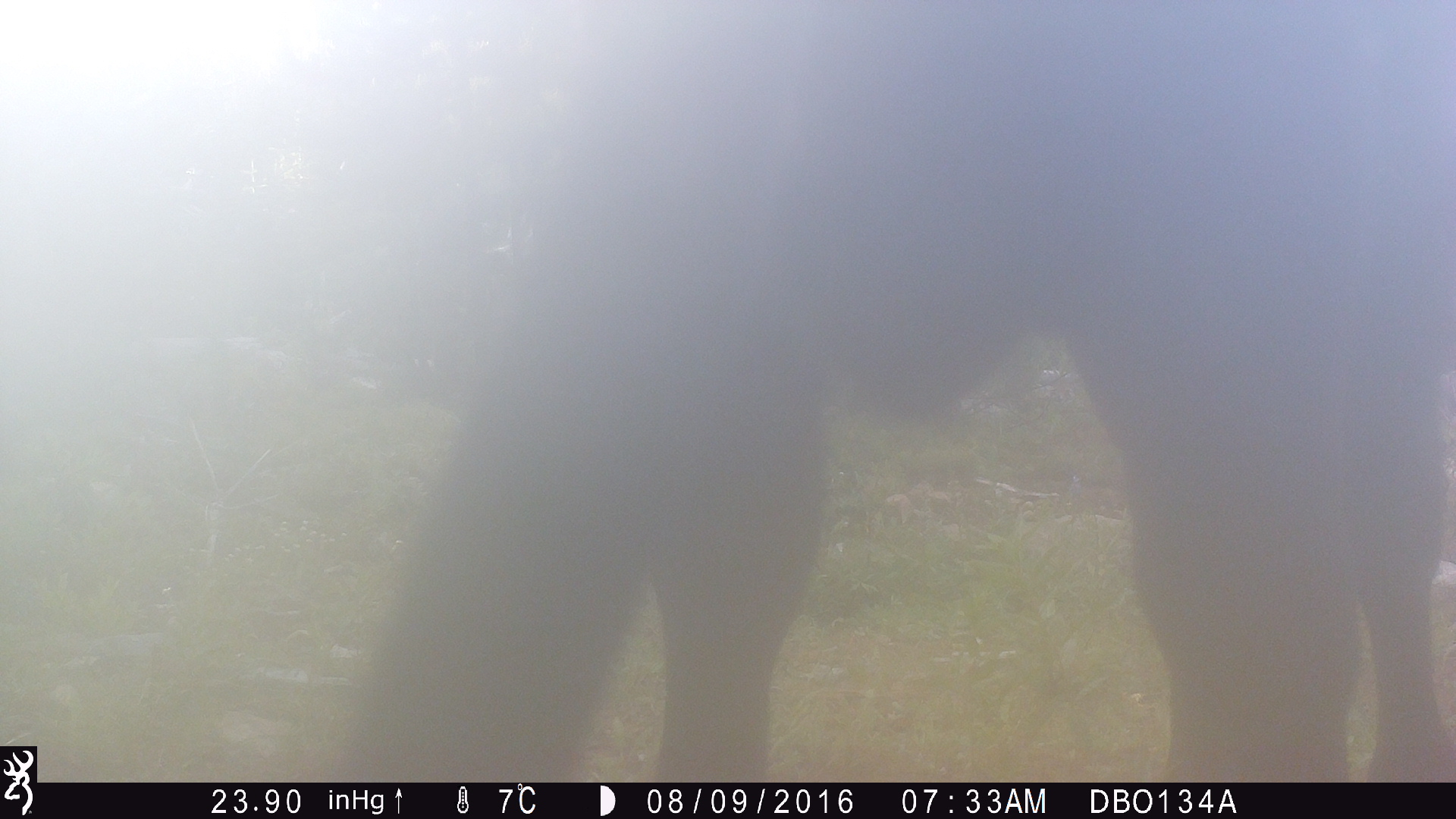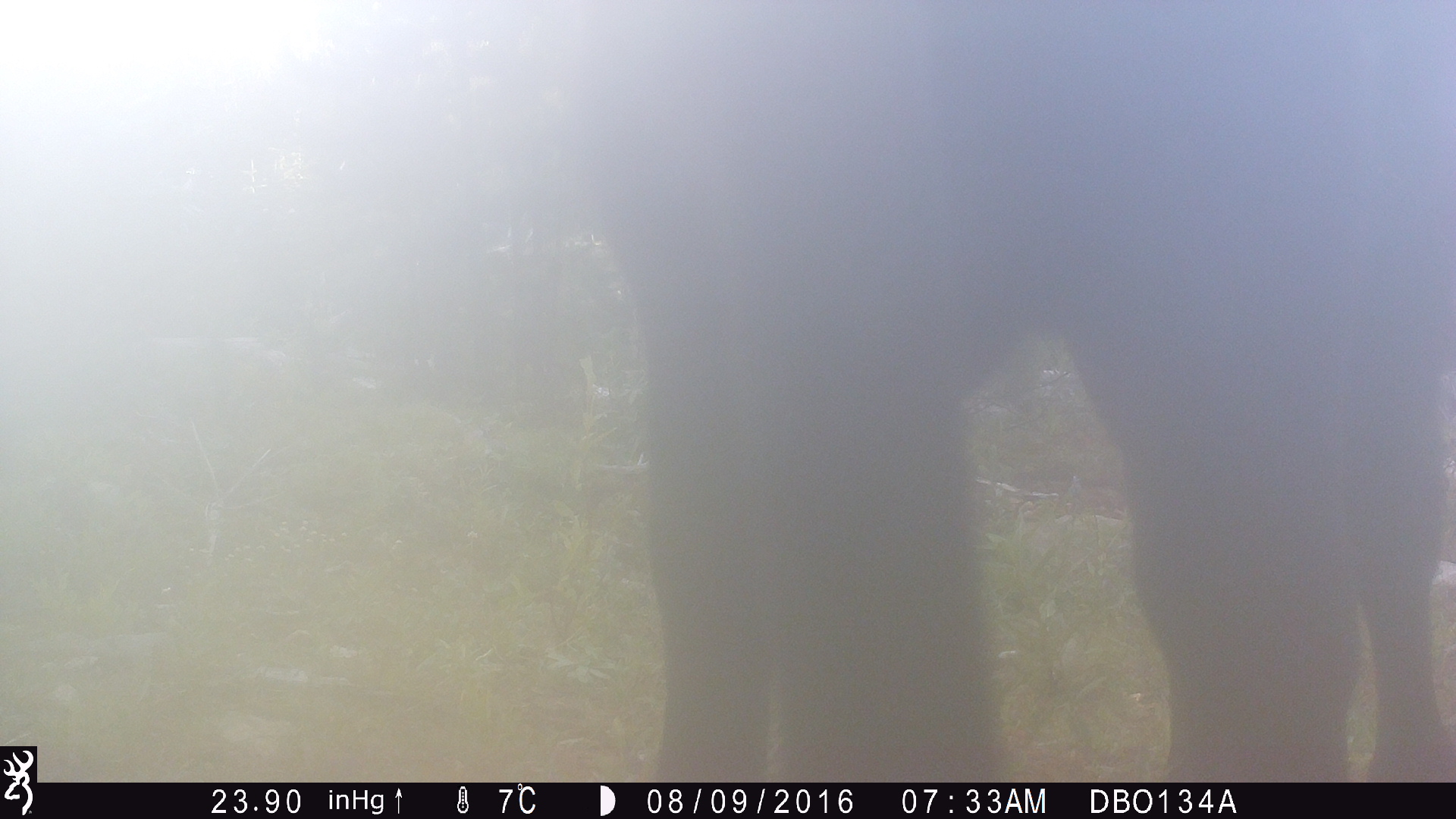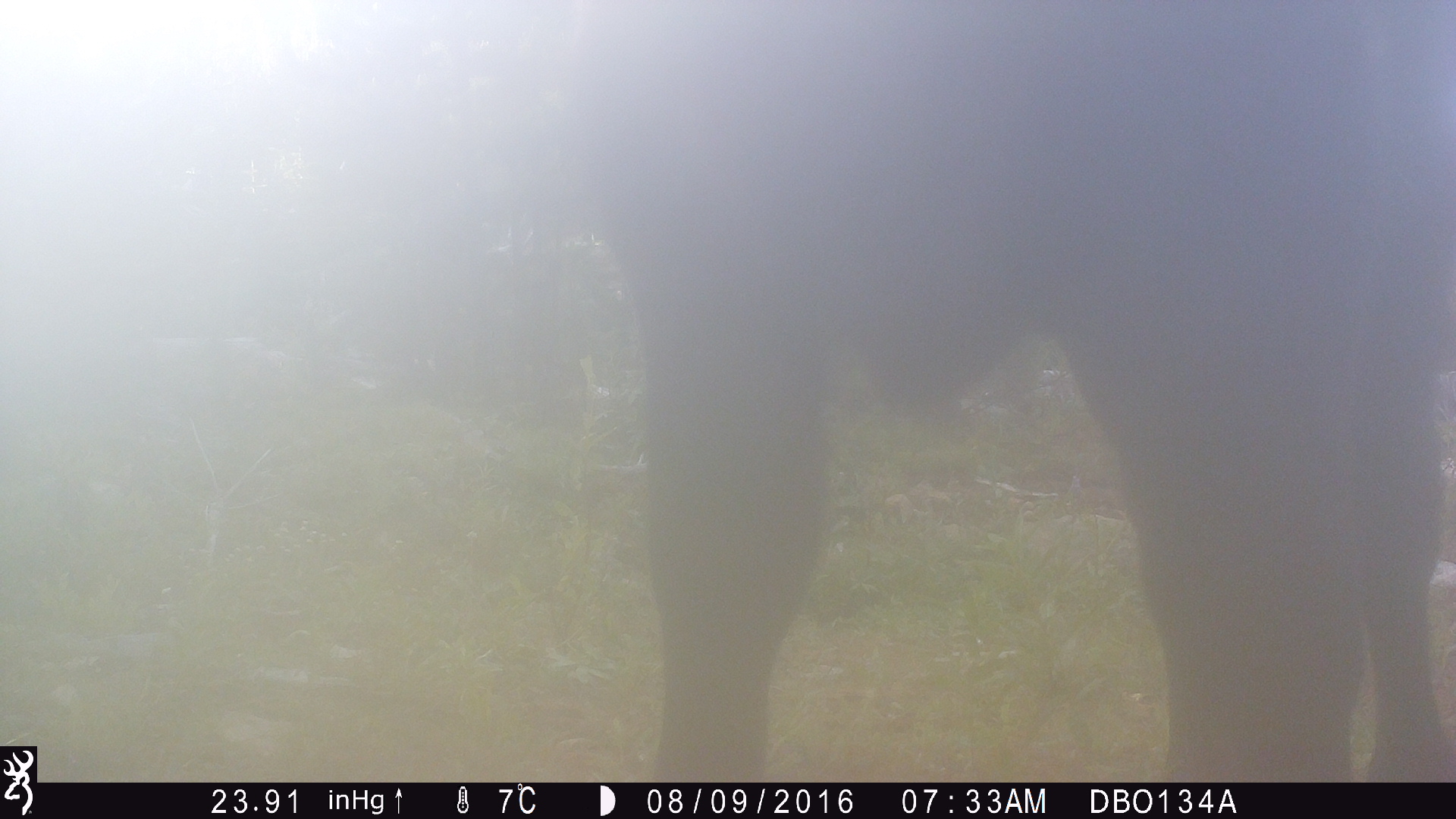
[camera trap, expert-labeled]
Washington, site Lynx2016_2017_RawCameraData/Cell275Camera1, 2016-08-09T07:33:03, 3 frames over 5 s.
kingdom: Animalia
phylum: Chordata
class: Mammalia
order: Artiodactyla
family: Bovidae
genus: Bos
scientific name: Bos taurus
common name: domestic cattle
Domestic cattle (Bos taurus). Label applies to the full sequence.